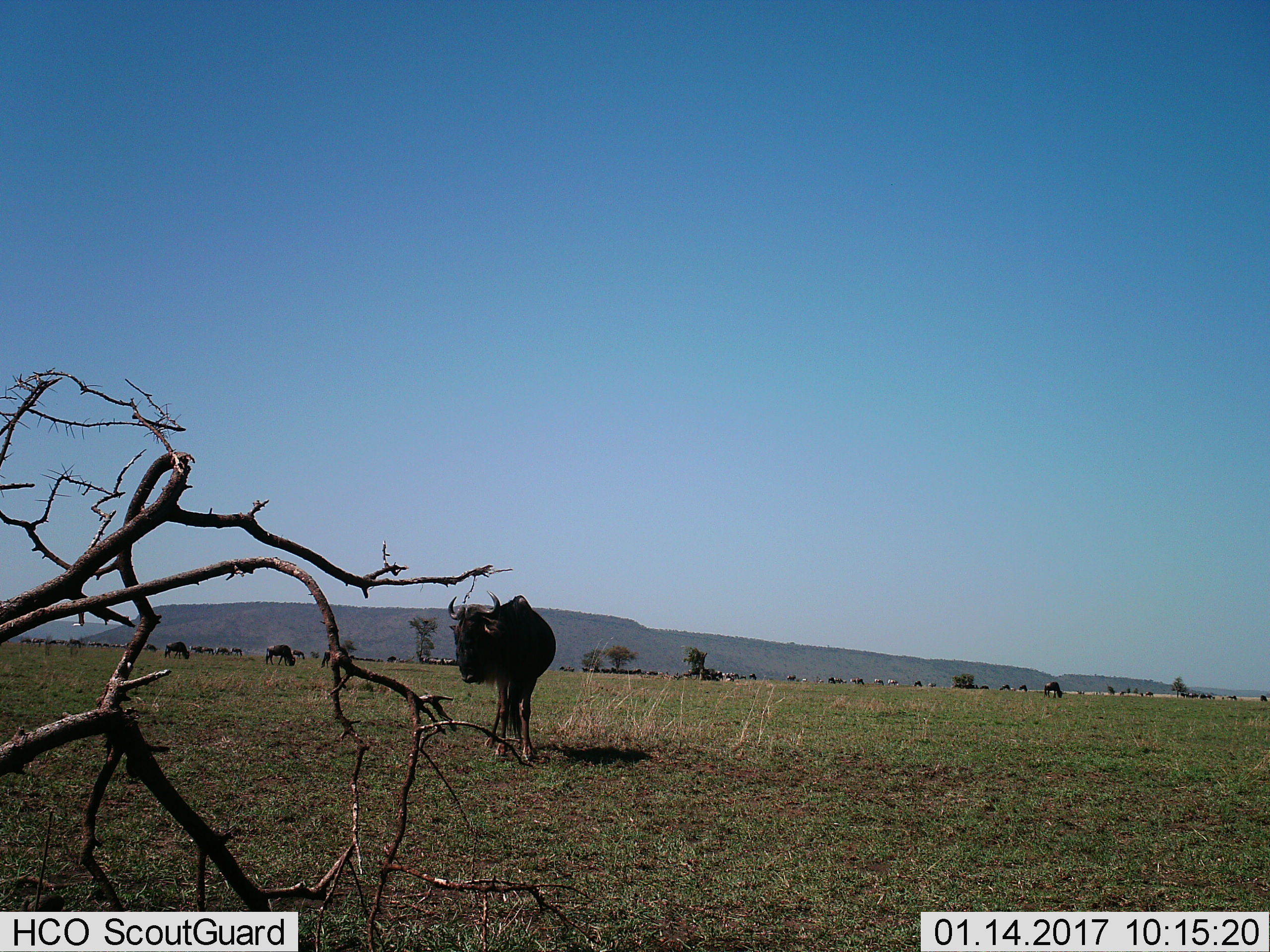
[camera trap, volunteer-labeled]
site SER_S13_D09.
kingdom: Animalia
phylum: Chordata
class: Mammalia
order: Artiodactyla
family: Bovidae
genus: Connochaetes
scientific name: Connochaetes taurinus taurinus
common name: blue wildebeest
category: wildebeestblue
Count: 11-50.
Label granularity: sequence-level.